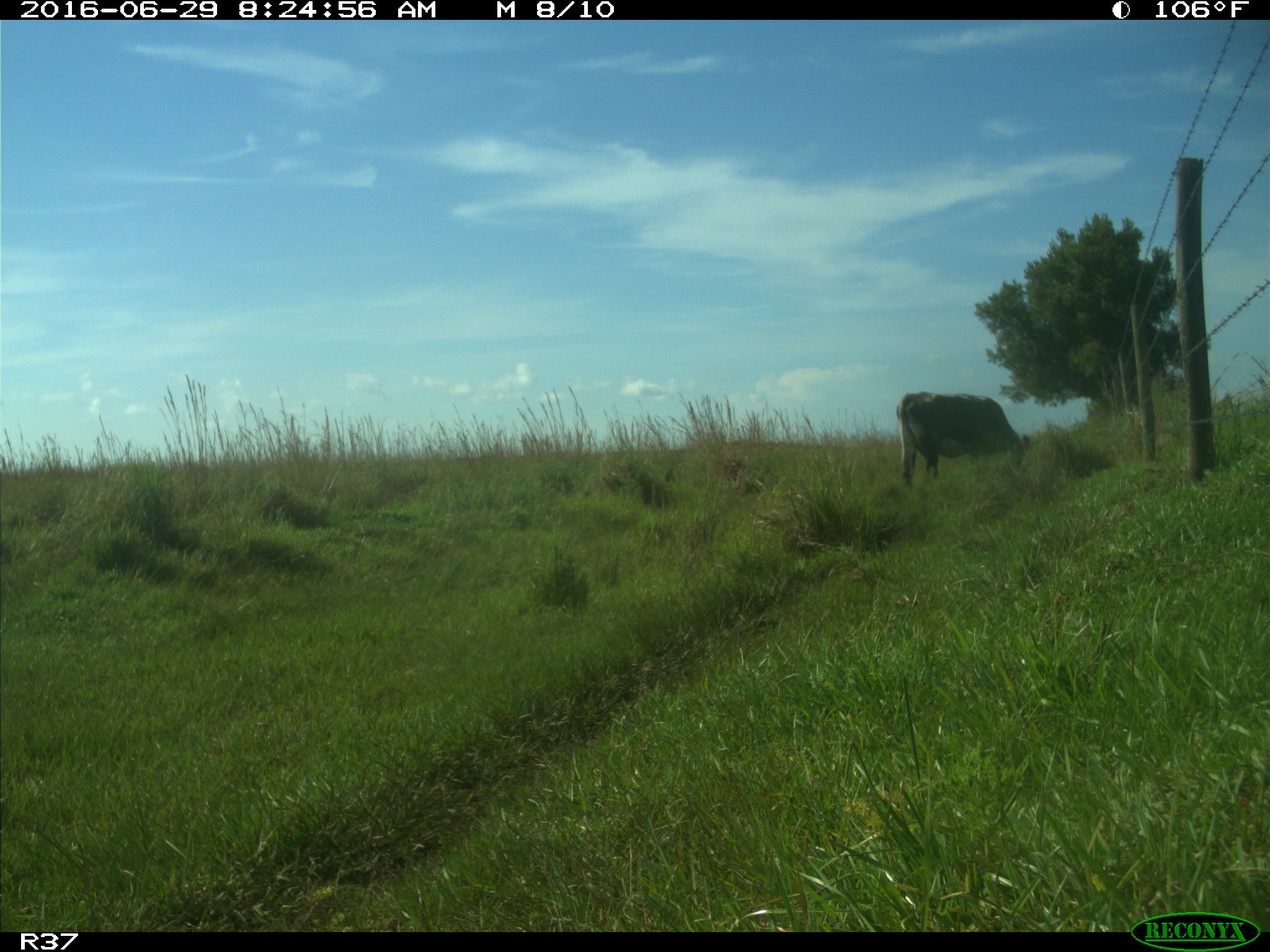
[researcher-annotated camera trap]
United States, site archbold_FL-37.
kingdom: Animalia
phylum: Chordata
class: Mammalia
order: Artiodactyla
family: Bovidae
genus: Bos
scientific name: Bos taurus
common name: domestic cow